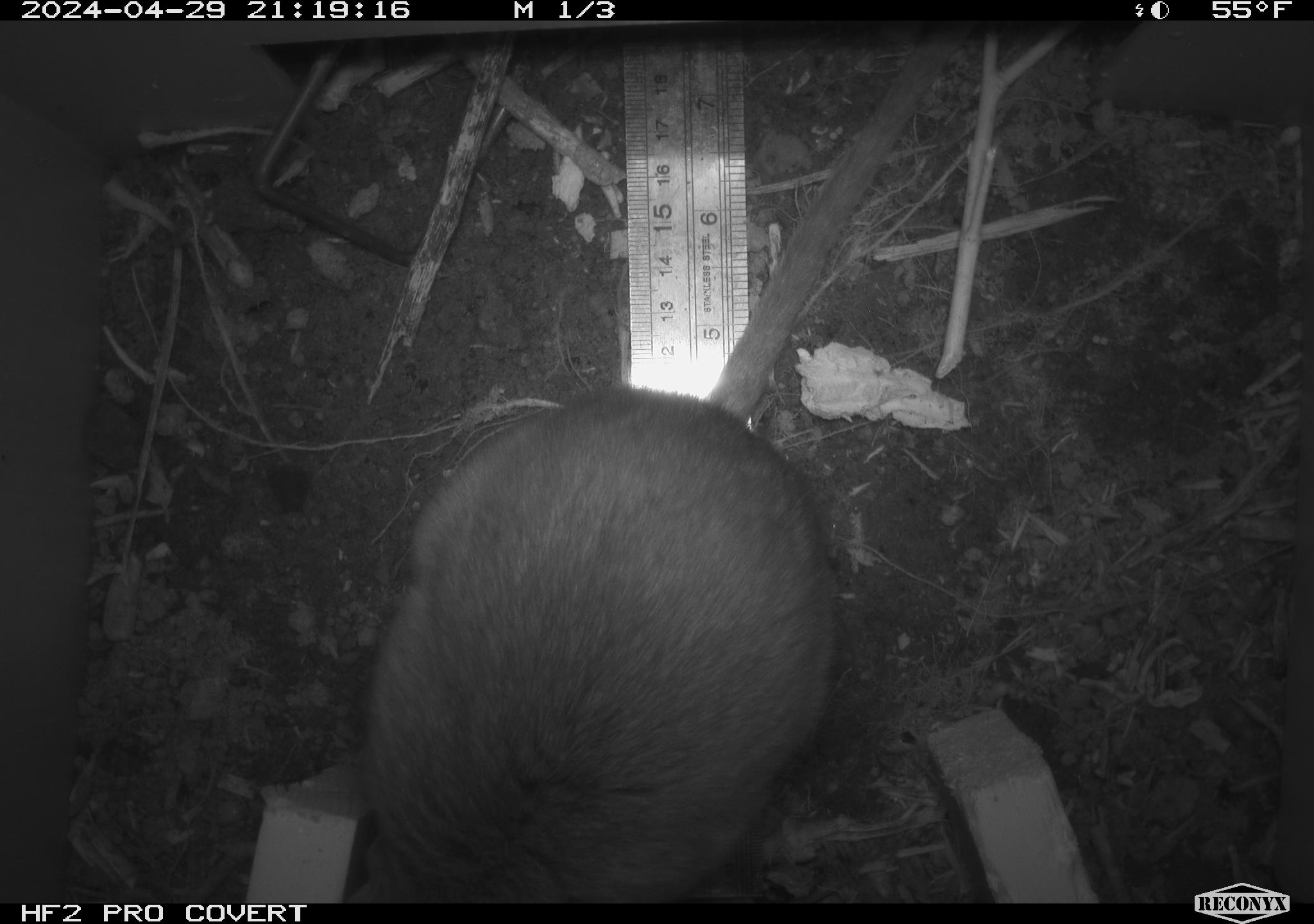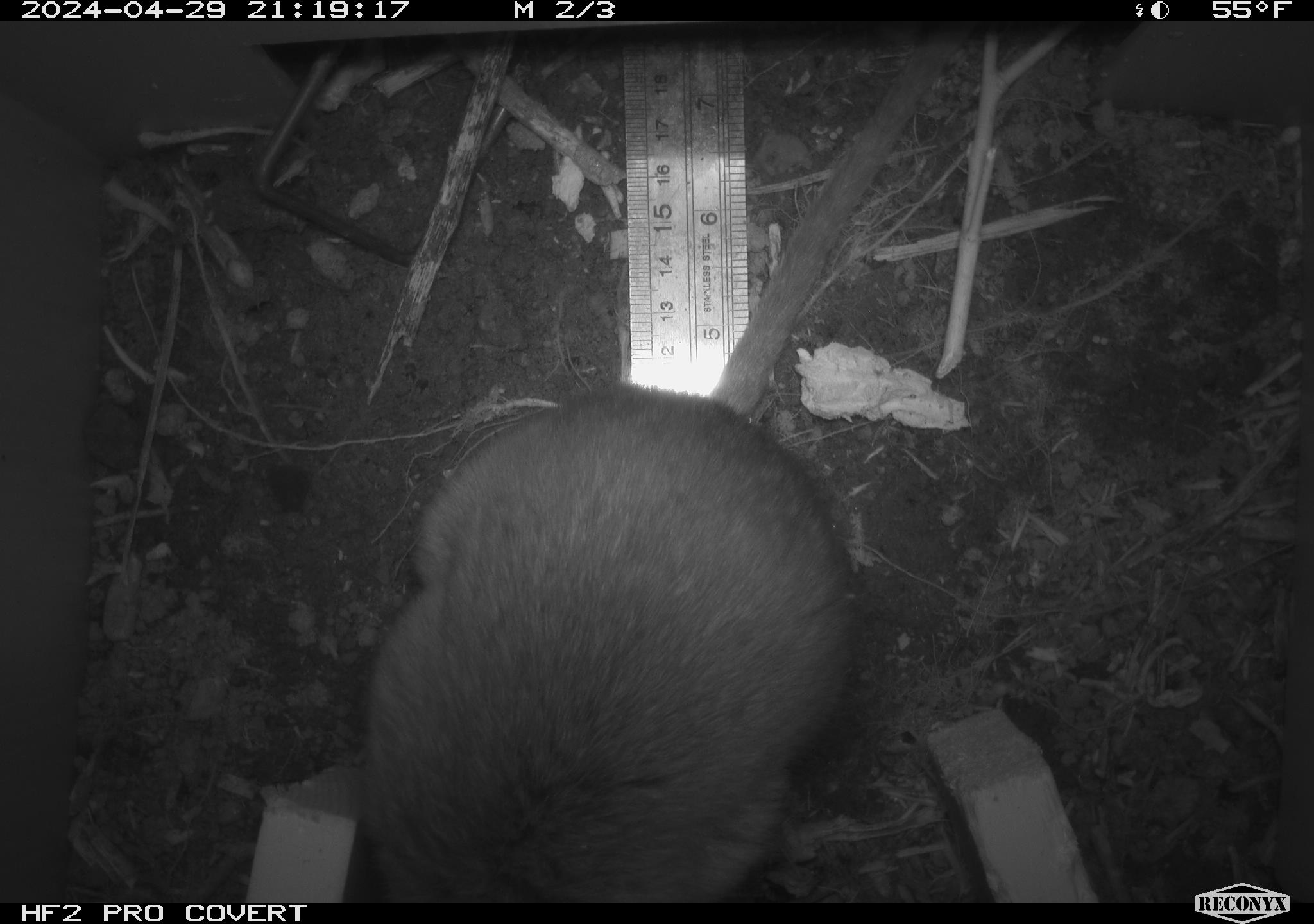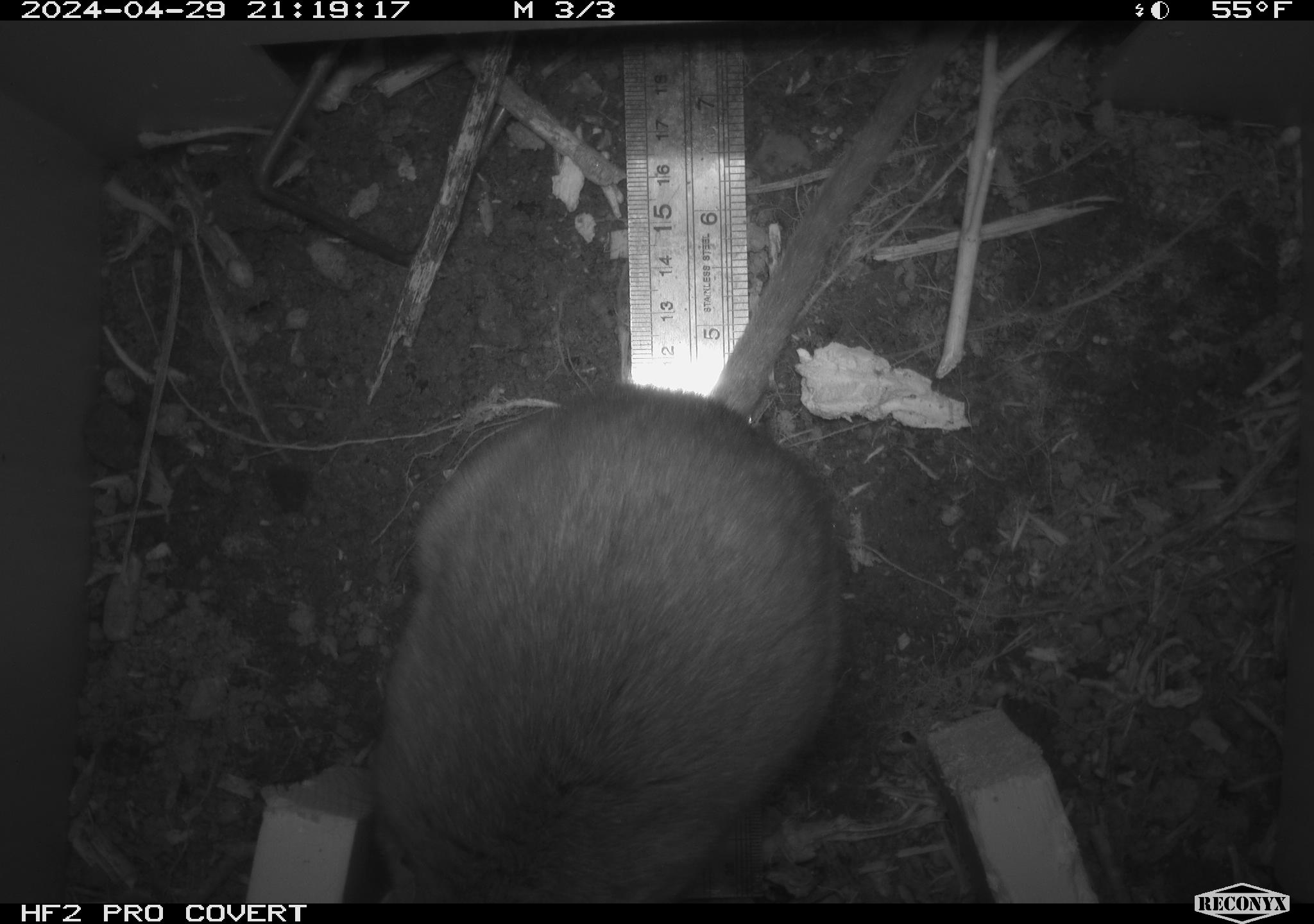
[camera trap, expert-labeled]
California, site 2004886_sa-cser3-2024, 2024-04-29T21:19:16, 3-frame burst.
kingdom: Animalia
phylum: Chordata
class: Mammalia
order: Rodentia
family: Muridae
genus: Rattus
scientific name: Rattus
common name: rat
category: rattus species